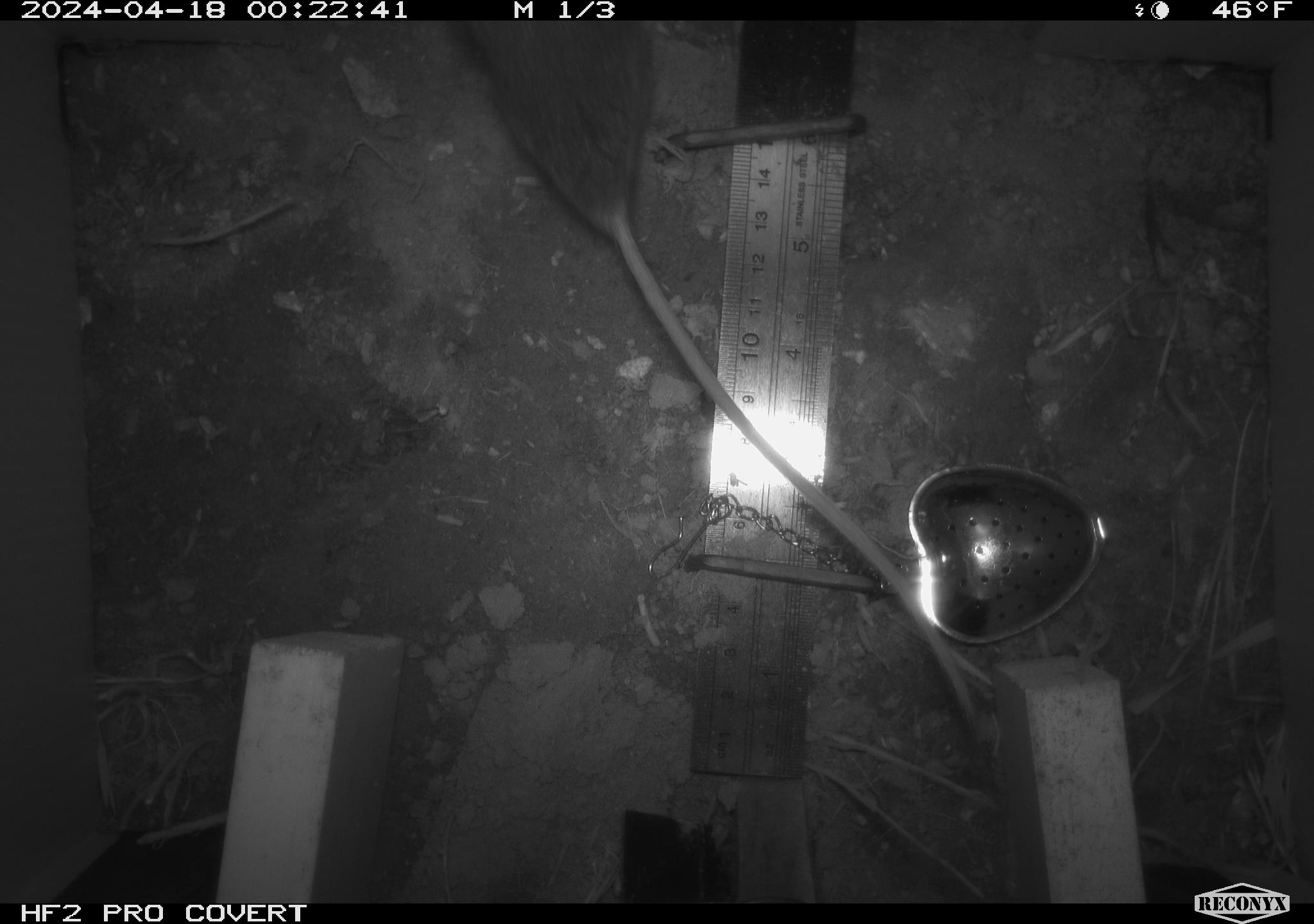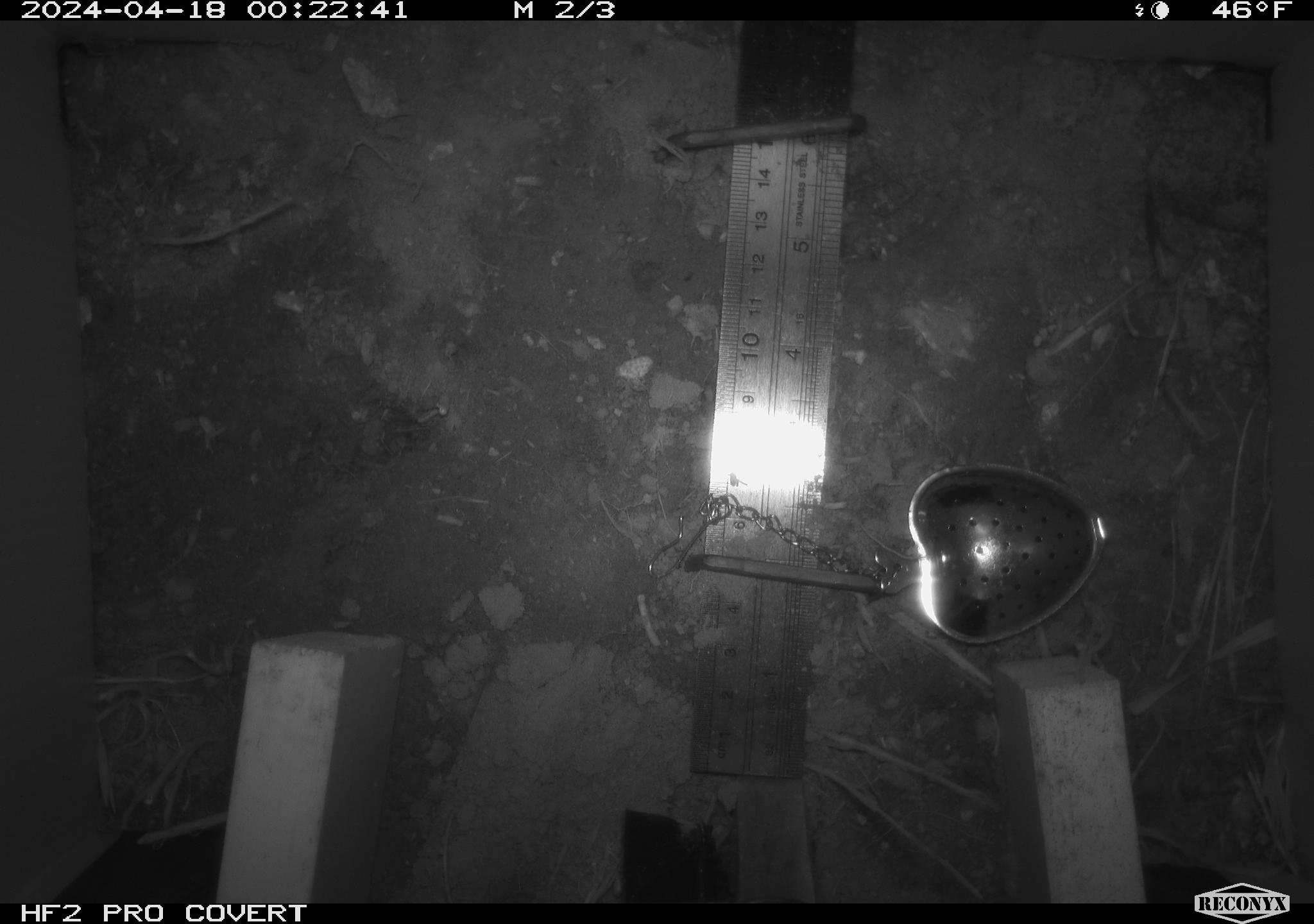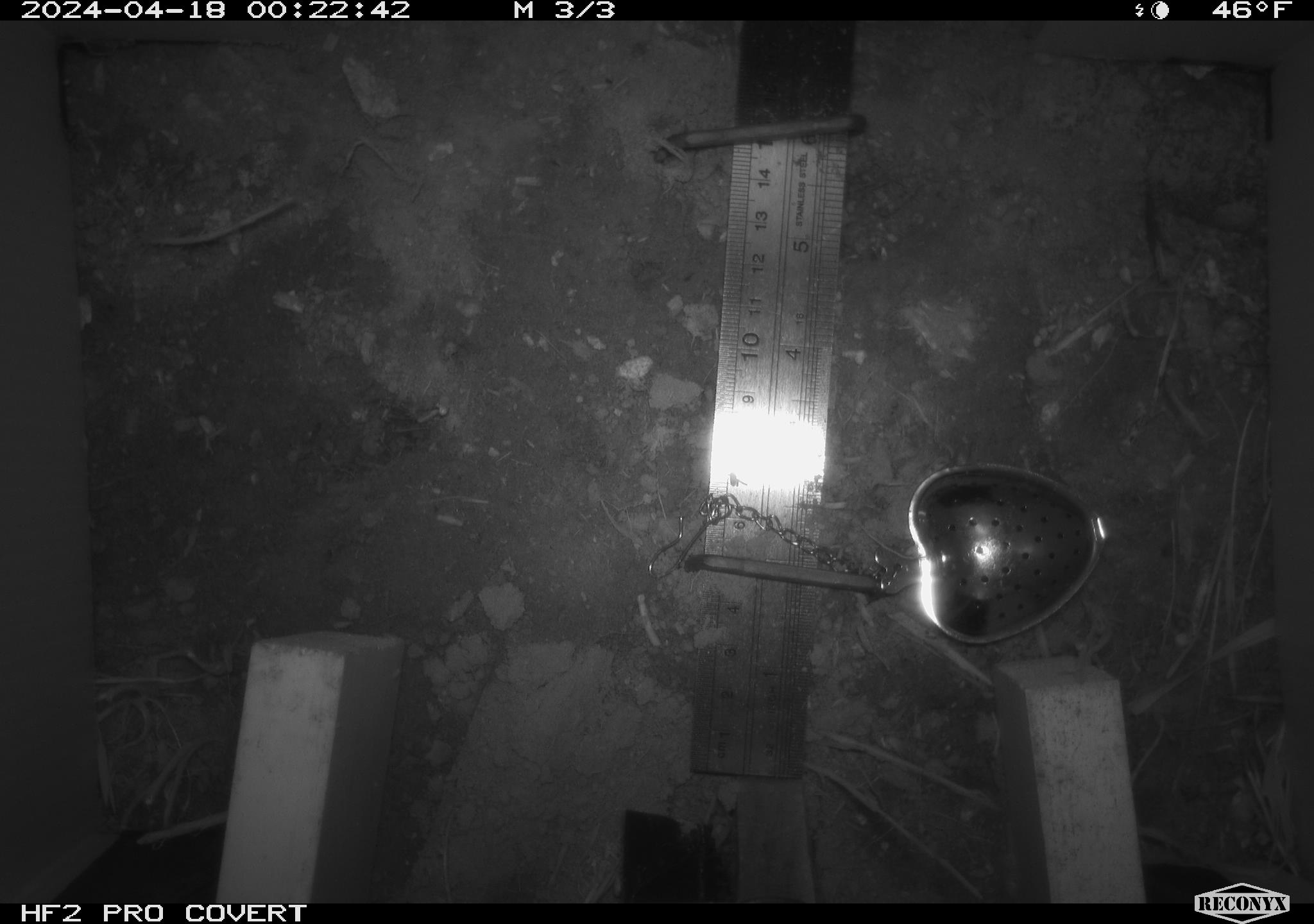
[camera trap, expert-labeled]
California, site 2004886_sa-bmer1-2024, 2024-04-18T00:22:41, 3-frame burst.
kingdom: Animalia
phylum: Chordata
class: Mammalia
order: Rodentia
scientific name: Rodentia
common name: mouse species